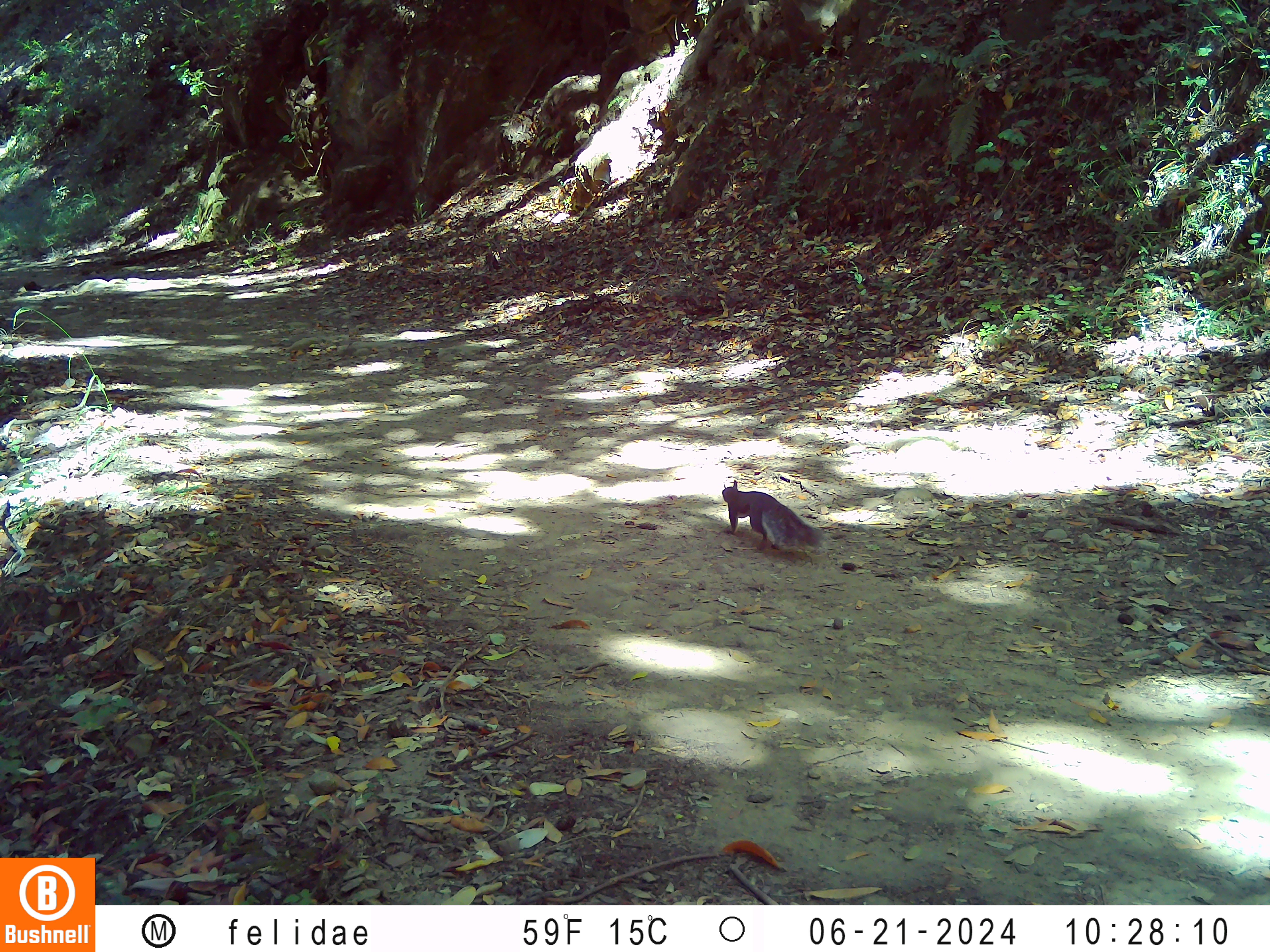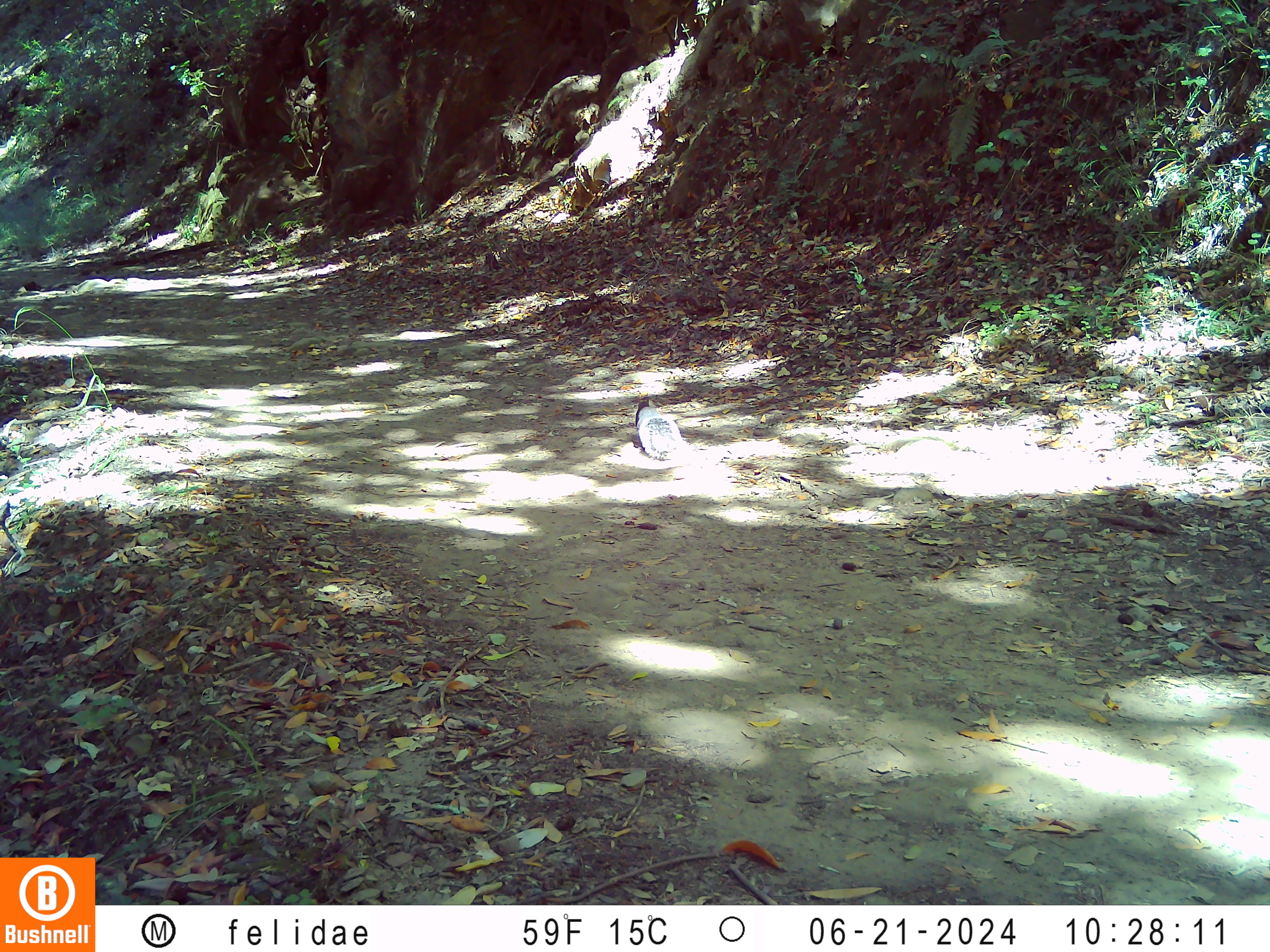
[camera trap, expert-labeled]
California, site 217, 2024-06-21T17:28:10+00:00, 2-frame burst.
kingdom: Animalia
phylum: Chordata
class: Mammalia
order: Rodentia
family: Sciuridae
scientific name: Sciuridae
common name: squirrel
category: unknown squirrel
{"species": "unknown squirrel (squirrel) (Sciuridae)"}